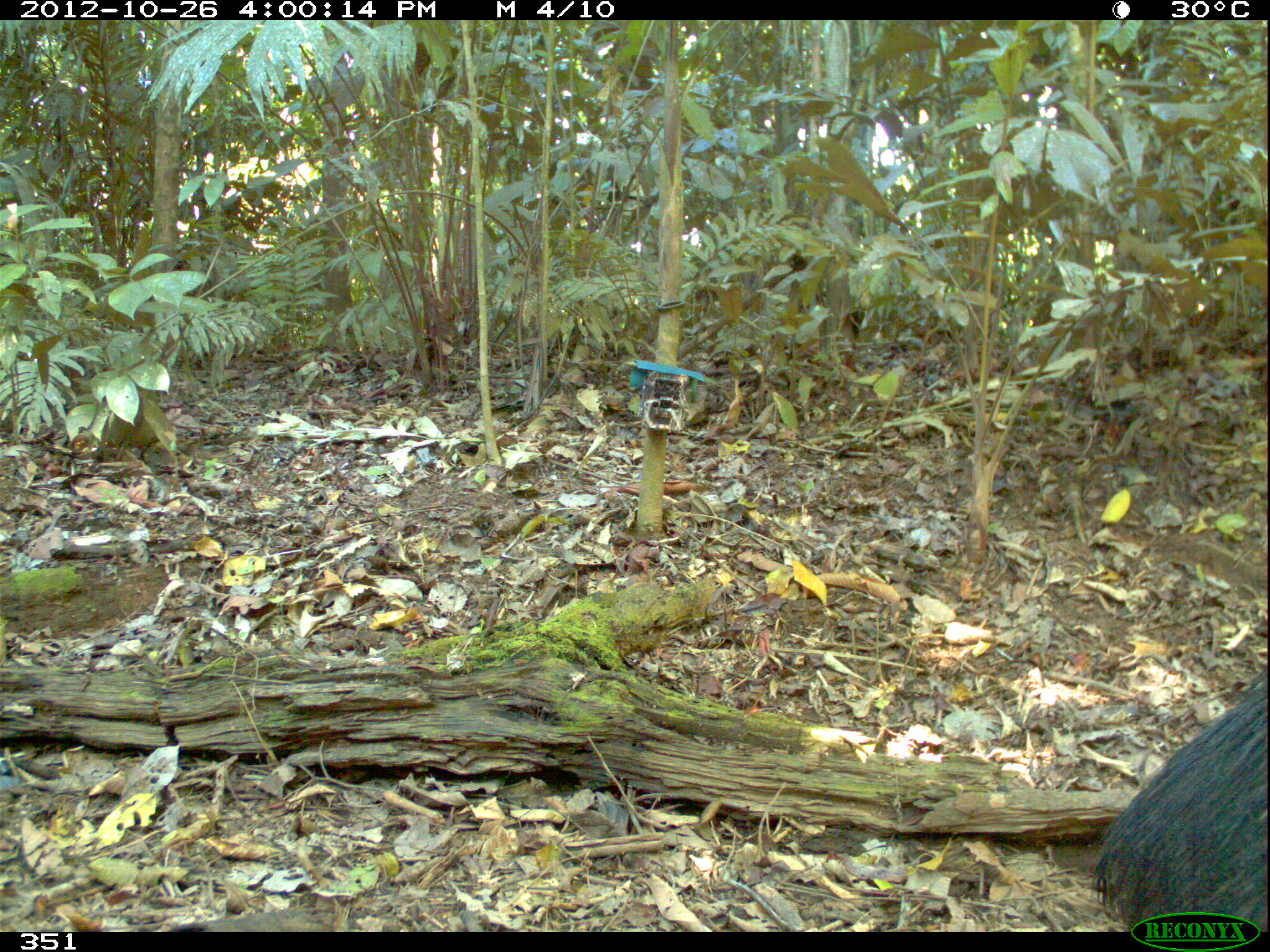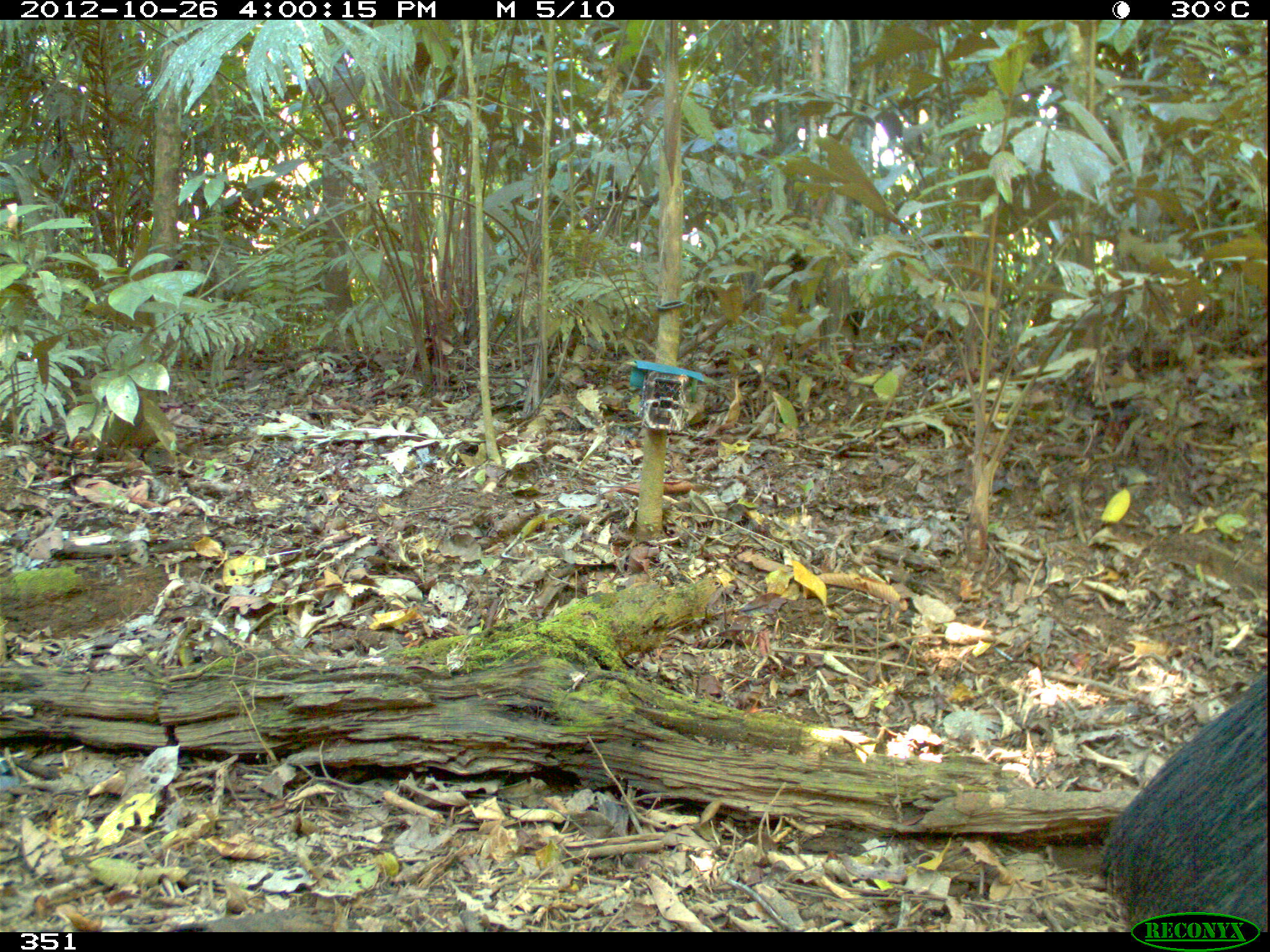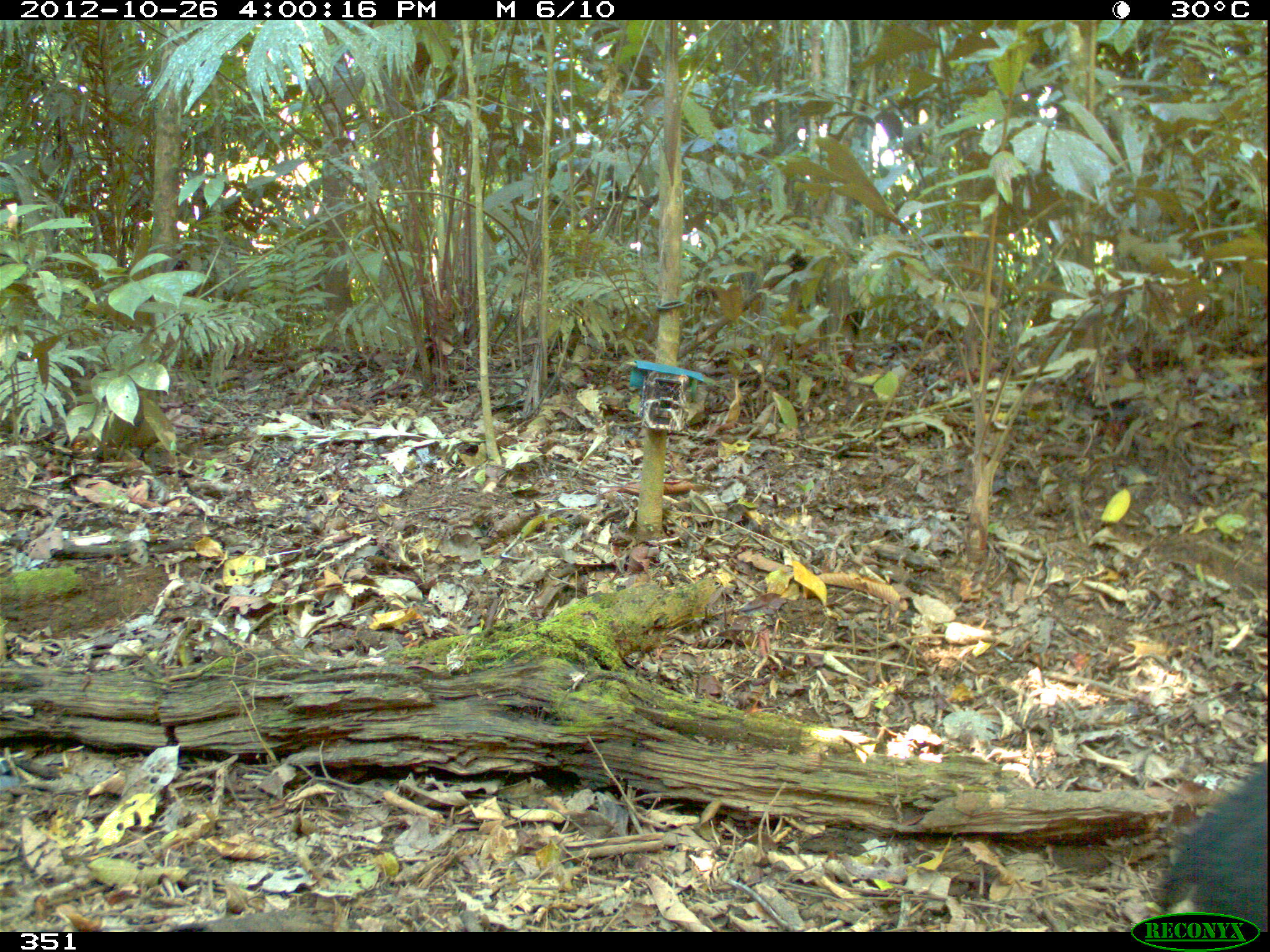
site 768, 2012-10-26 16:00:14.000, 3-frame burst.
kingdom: Animalia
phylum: Chordata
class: Mammalia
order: Artiodactyla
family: Tayassuidae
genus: Tayassu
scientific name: Tayassu pecari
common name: white-lipped peccary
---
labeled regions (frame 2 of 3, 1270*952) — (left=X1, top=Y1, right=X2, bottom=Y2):
tayassu pecari: (left=1095, top=664, right=1267, bottom=931)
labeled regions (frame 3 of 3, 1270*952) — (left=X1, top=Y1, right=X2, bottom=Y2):
tayassu pecari: (left=1150, top=766, right=1268, bottom=932)